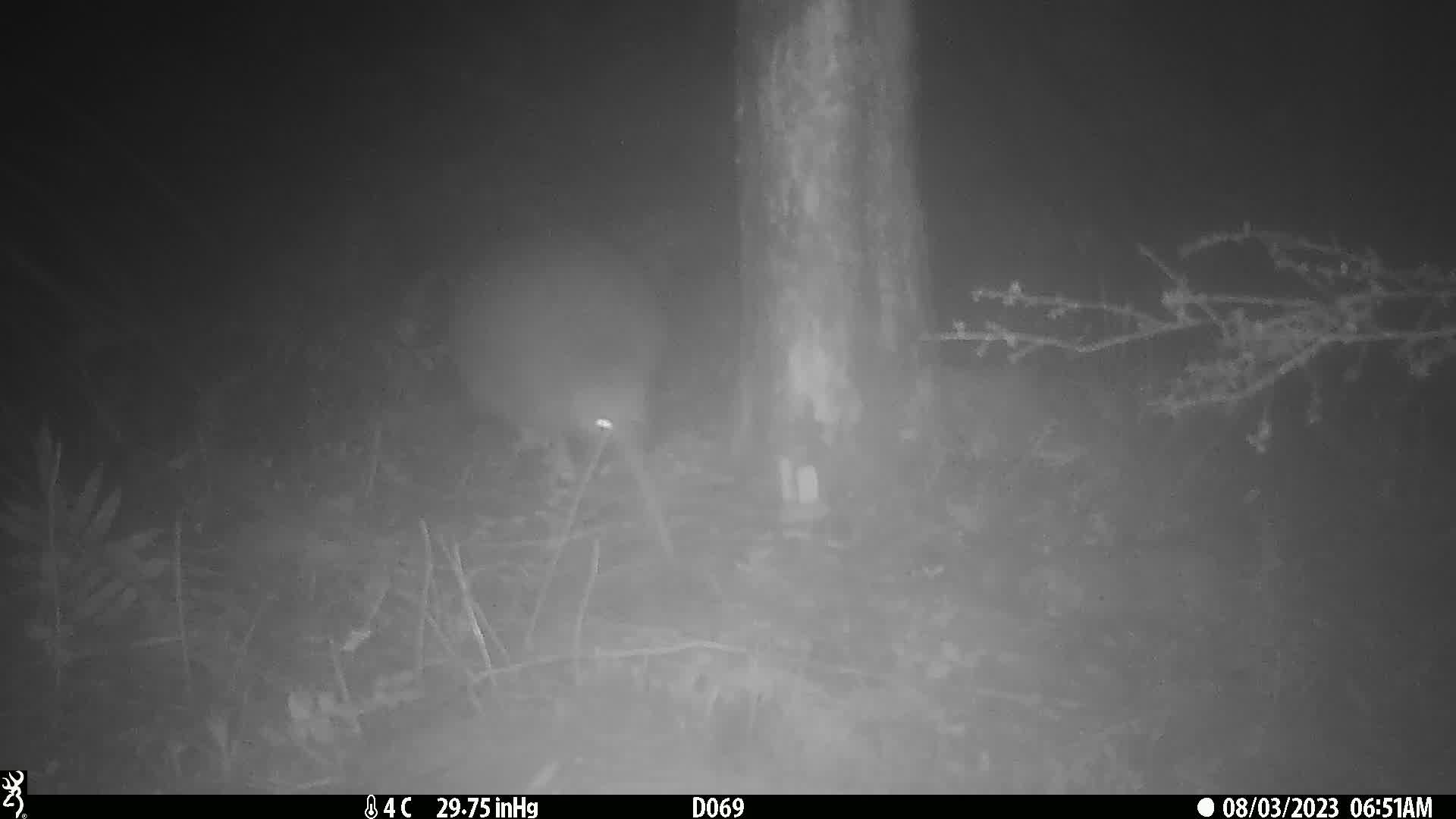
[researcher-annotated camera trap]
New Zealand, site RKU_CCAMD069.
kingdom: Animalia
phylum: Chordata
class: Aves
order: Apterygiformes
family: Apterygidae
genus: Apteryx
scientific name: Apteryx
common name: kiwi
Kiwi (Apteryx).